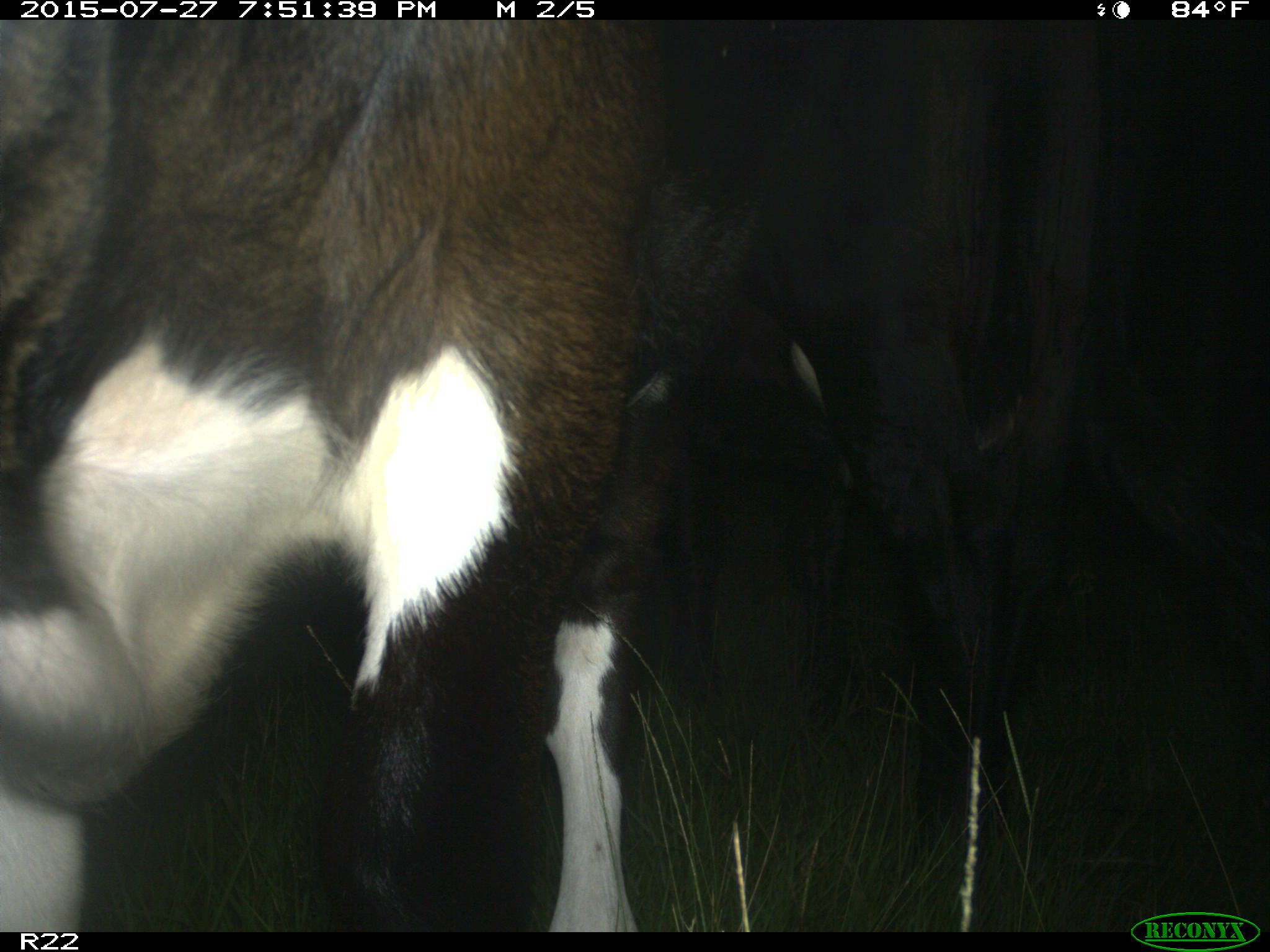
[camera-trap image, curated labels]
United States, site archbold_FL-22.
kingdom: Animalia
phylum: Chordata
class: Mammalia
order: Artiodactyla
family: Bovidae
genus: Bos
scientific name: Bos taurus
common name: domestic cow